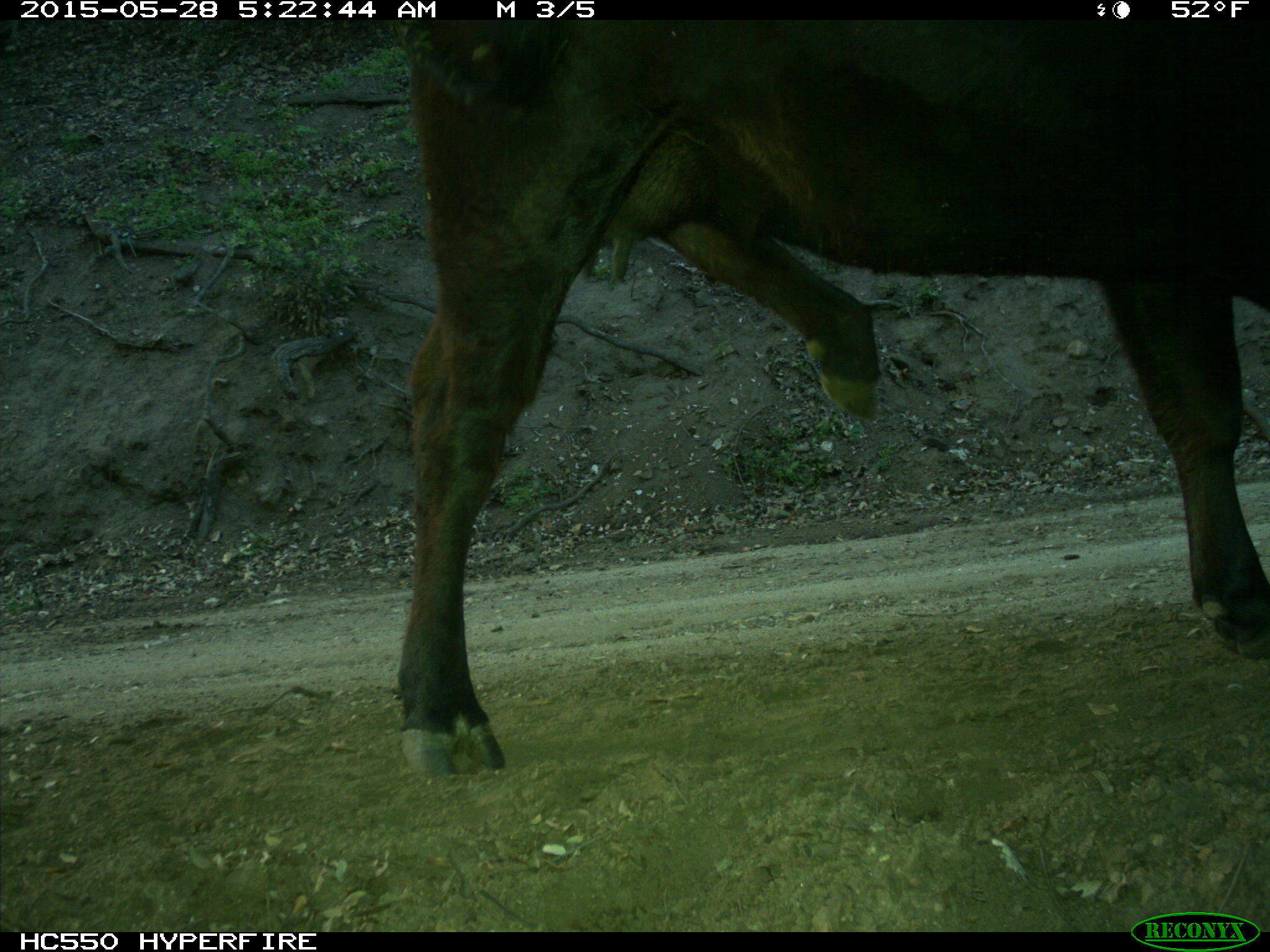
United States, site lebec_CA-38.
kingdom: Animalia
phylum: Chordata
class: Mammalia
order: Artiodactyla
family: Bovidae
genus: Bos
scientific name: Bos taurus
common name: domestic cow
Bos taurus (domestic cow).